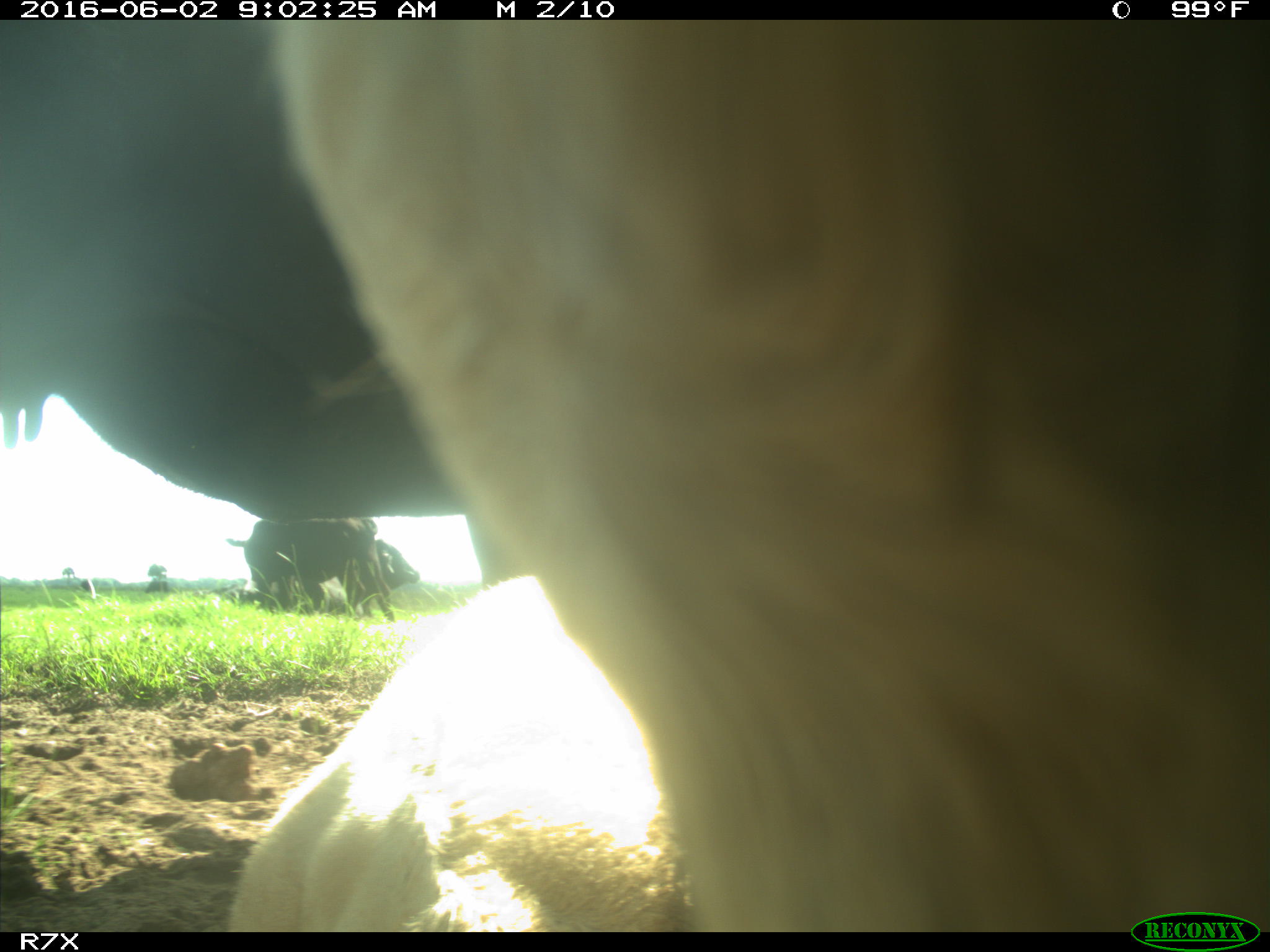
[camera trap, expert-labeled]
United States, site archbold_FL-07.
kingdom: Animalia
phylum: Chordata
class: Mammalia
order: Artiodactyla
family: Bovidae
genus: Bos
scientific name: Bos taurus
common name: domestic cow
Bos taurus (domestic cow).